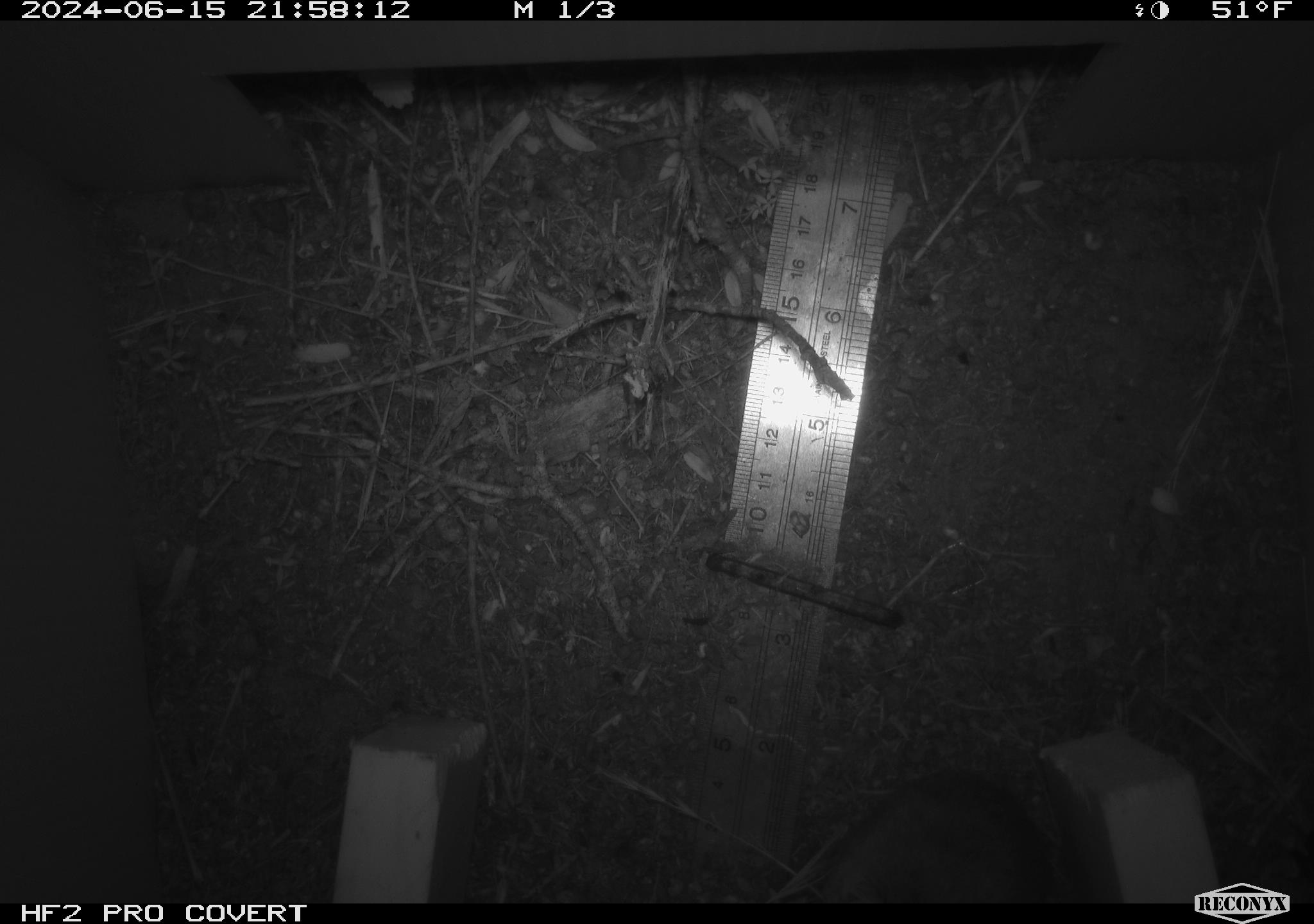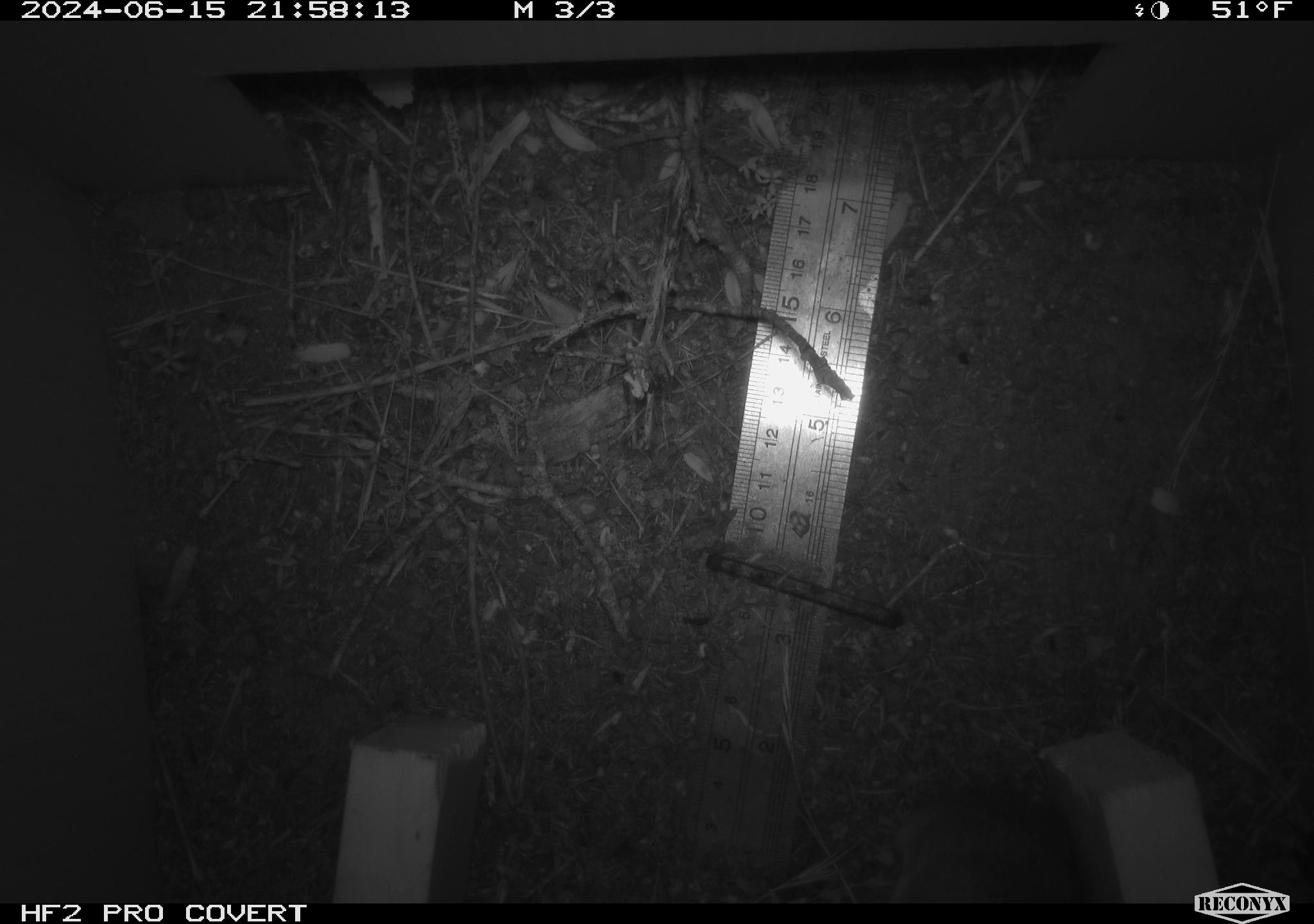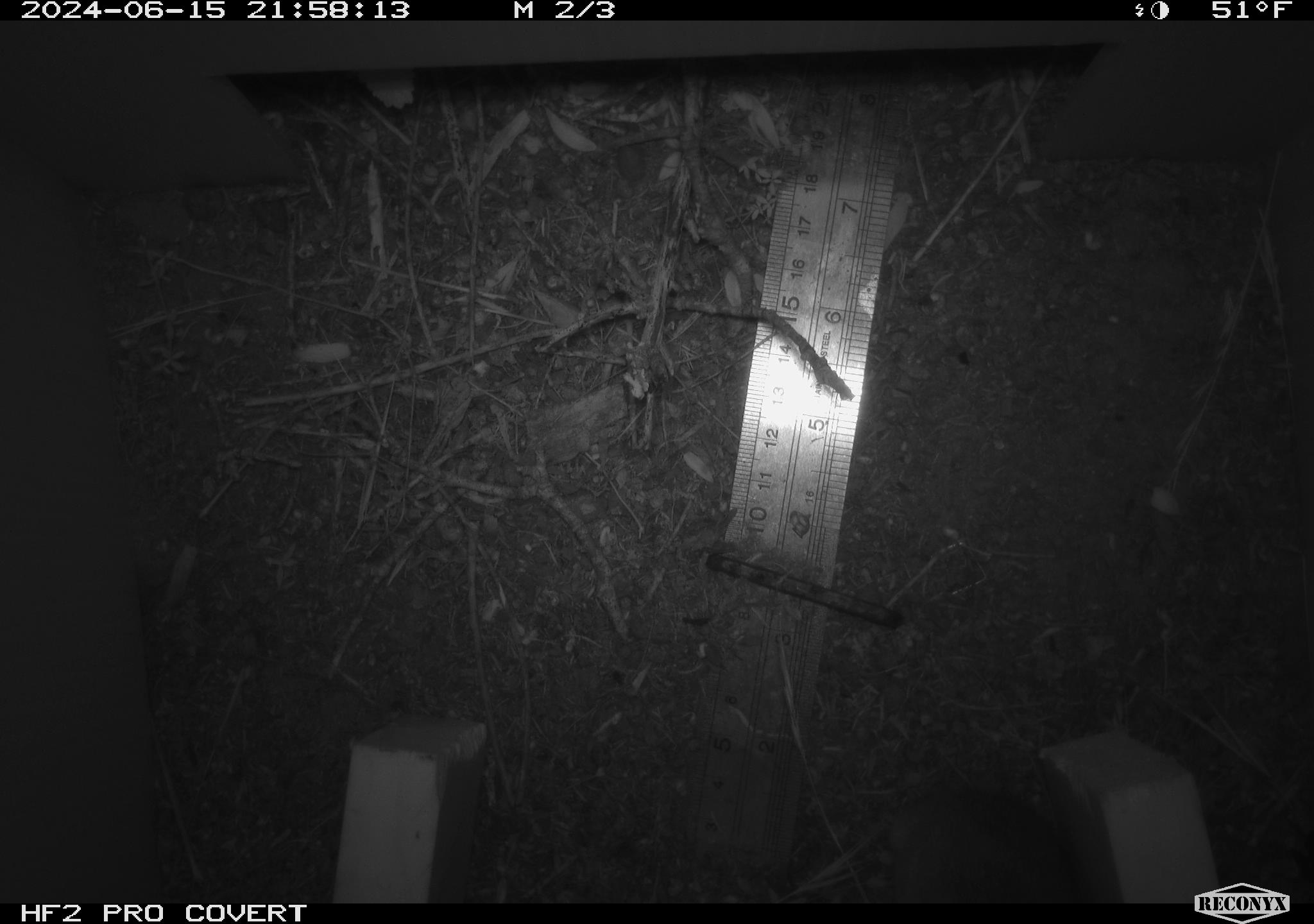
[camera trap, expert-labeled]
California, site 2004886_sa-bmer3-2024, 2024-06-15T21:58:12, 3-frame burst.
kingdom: Animalia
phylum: Chordata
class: Mammalia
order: Rodentia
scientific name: Rodentia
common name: mouse species